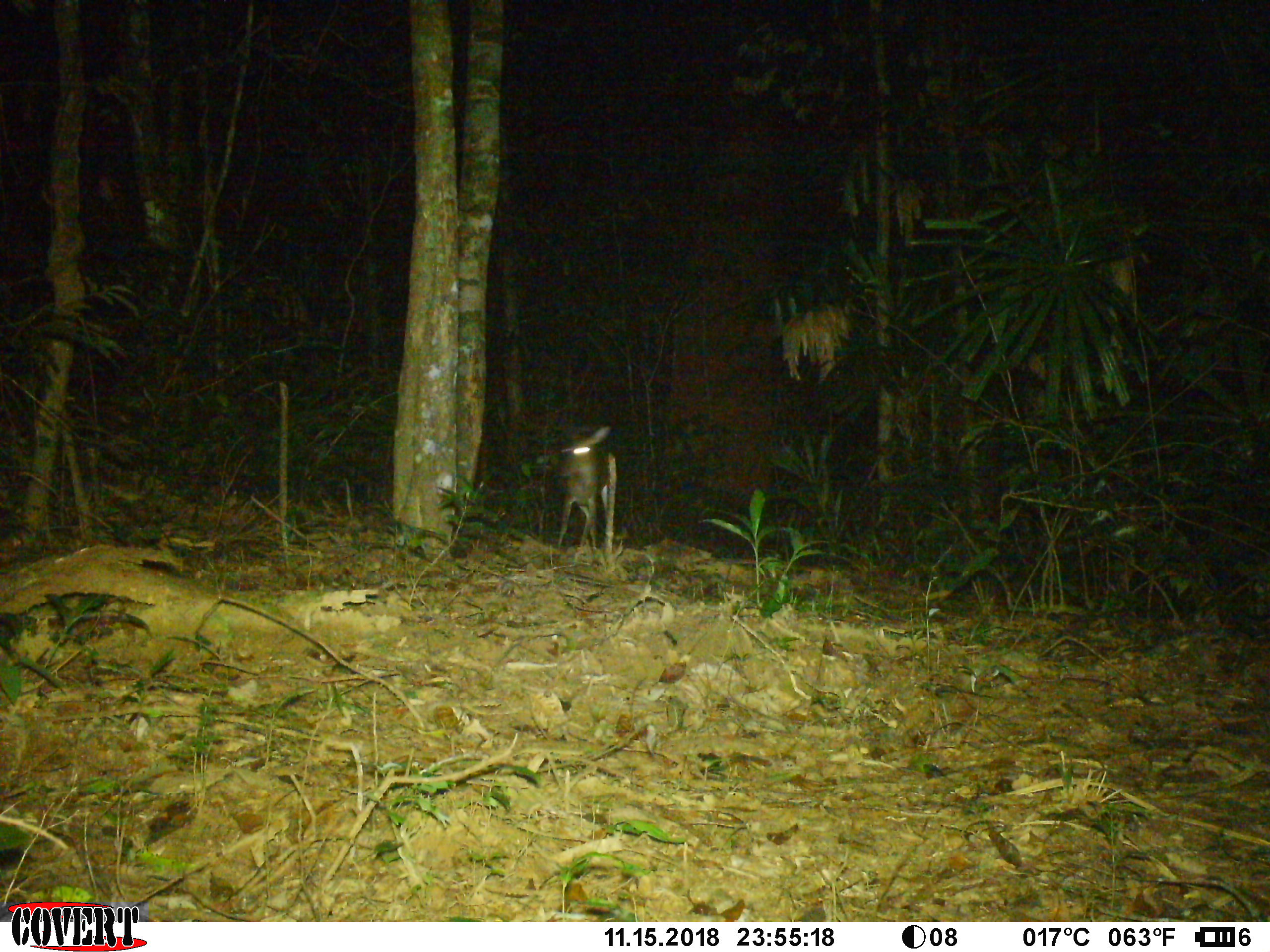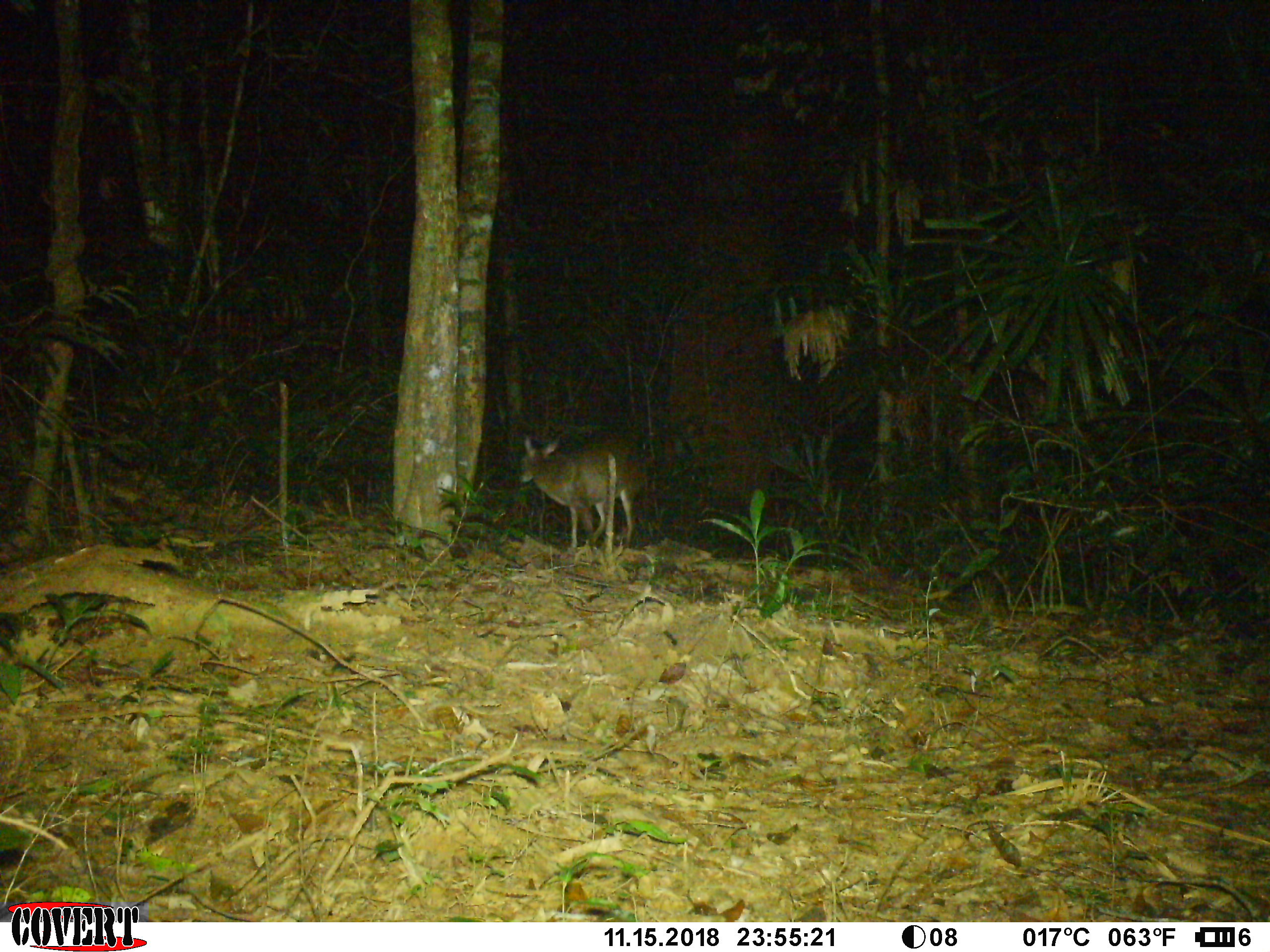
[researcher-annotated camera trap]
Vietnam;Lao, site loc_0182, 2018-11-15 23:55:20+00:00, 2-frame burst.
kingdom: Animalia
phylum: Chordata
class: Mammalia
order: Artiodactyla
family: Cervidae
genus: Muntiacus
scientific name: Muntiacus vuquangensis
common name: large-antlered muntjac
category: large antlered muntjac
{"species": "large antlered muntjac (large-antlered muntjac) (Muntiacus vuquangensis)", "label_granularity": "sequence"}